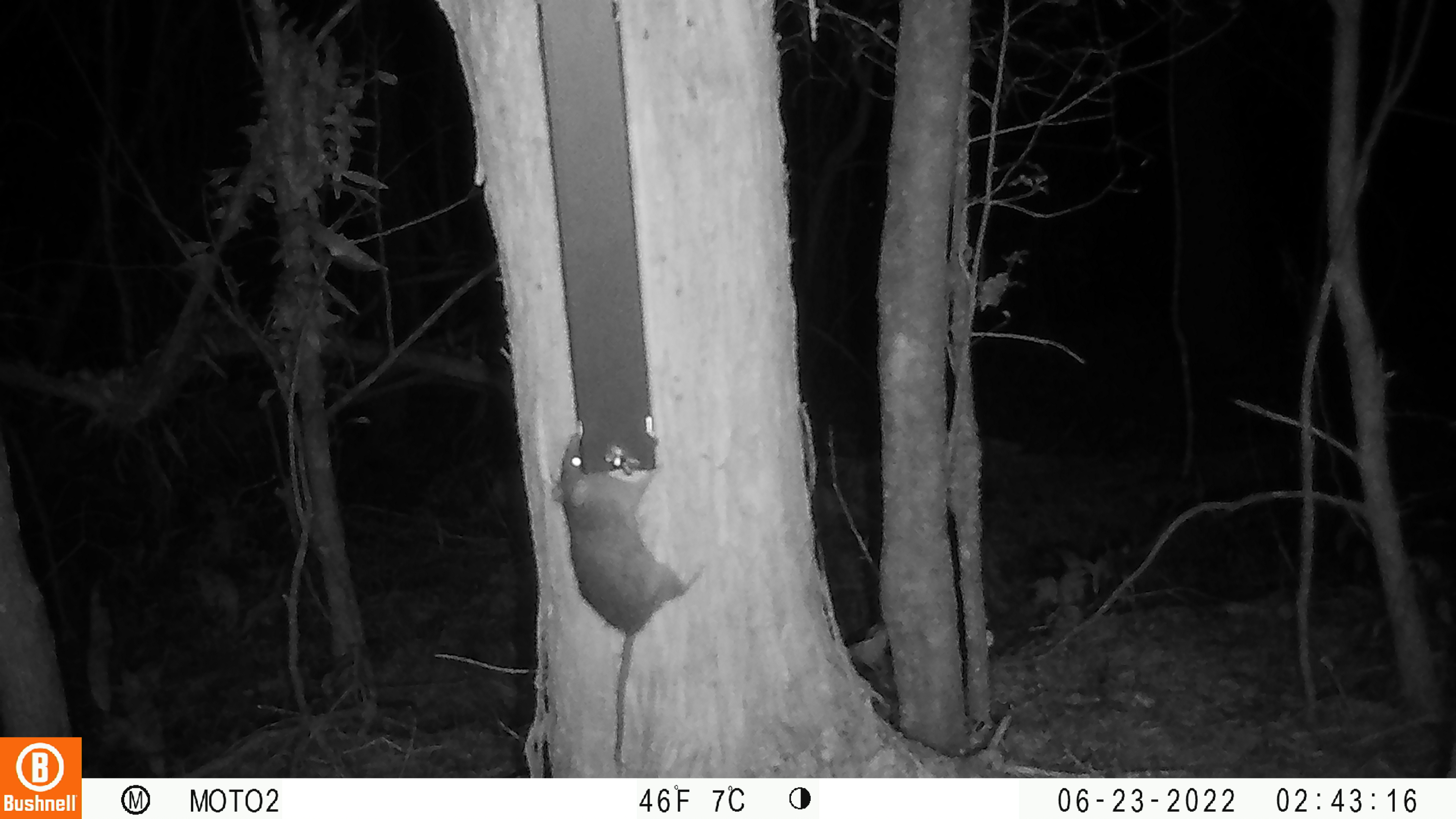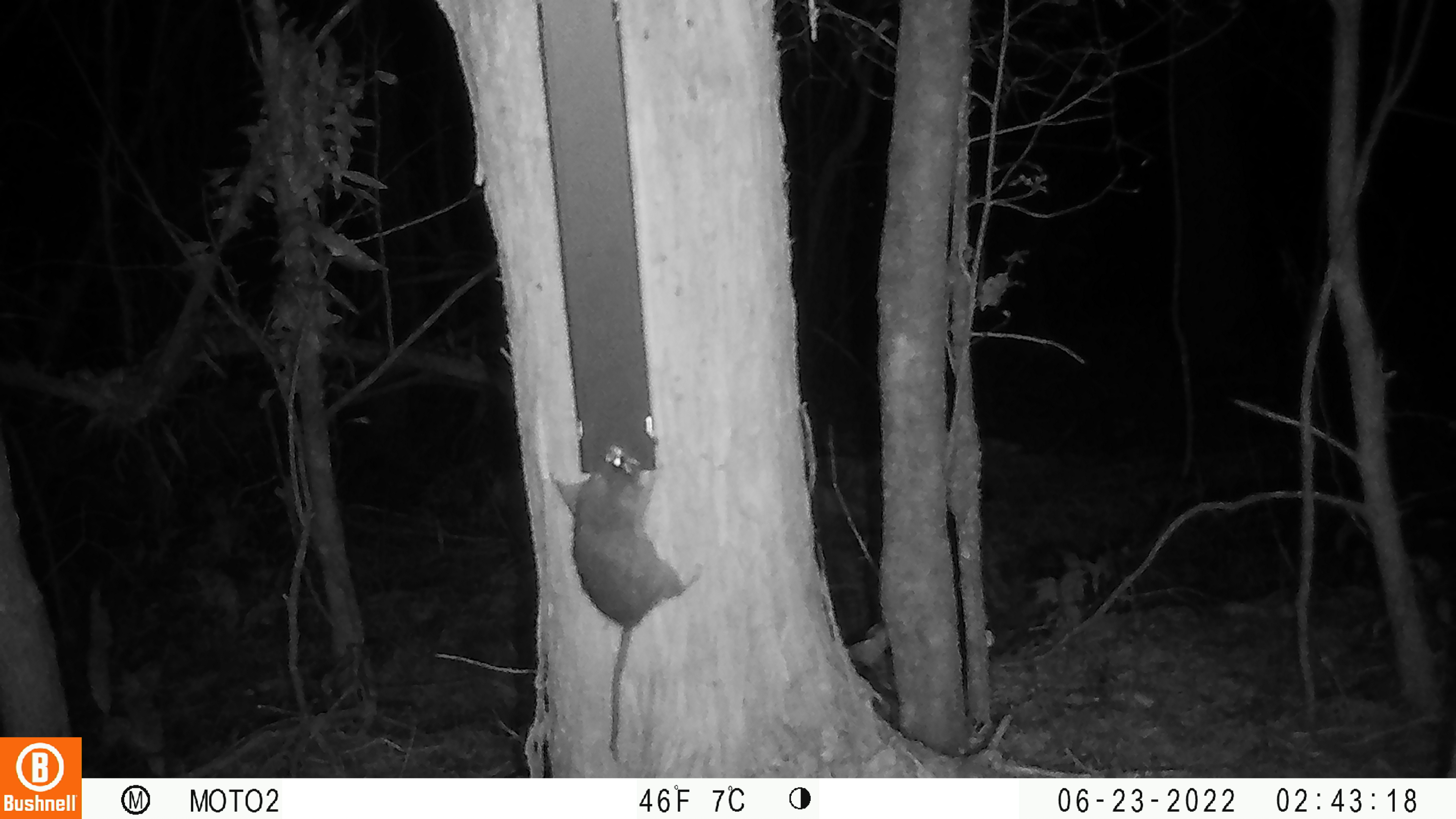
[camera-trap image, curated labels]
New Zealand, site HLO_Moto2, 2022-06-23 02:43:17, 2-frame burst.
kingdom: Animalia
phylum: Chordata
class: Mammalia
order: Rodentia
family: Muridae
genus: Rattus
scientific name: Rattus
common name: rat